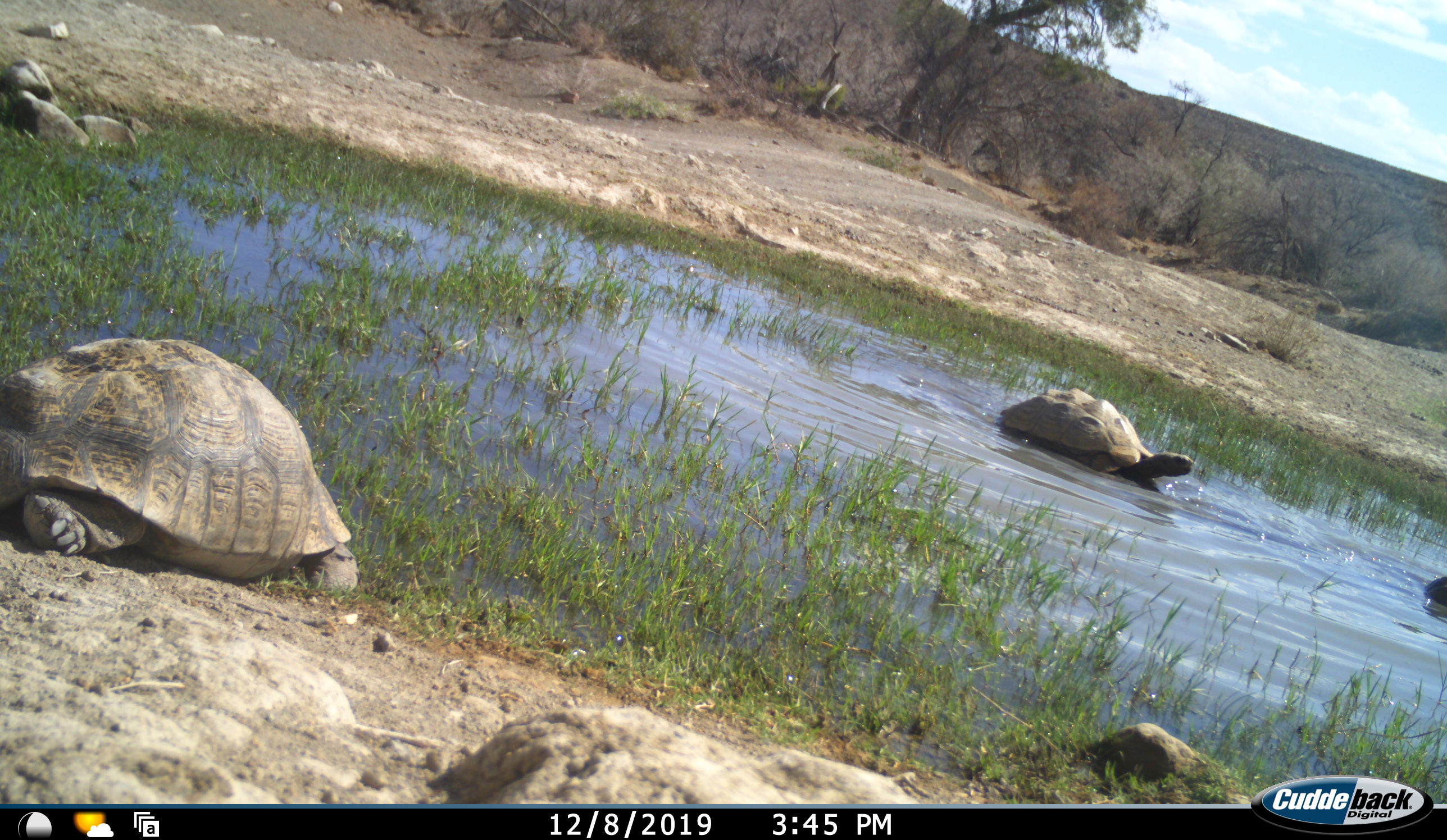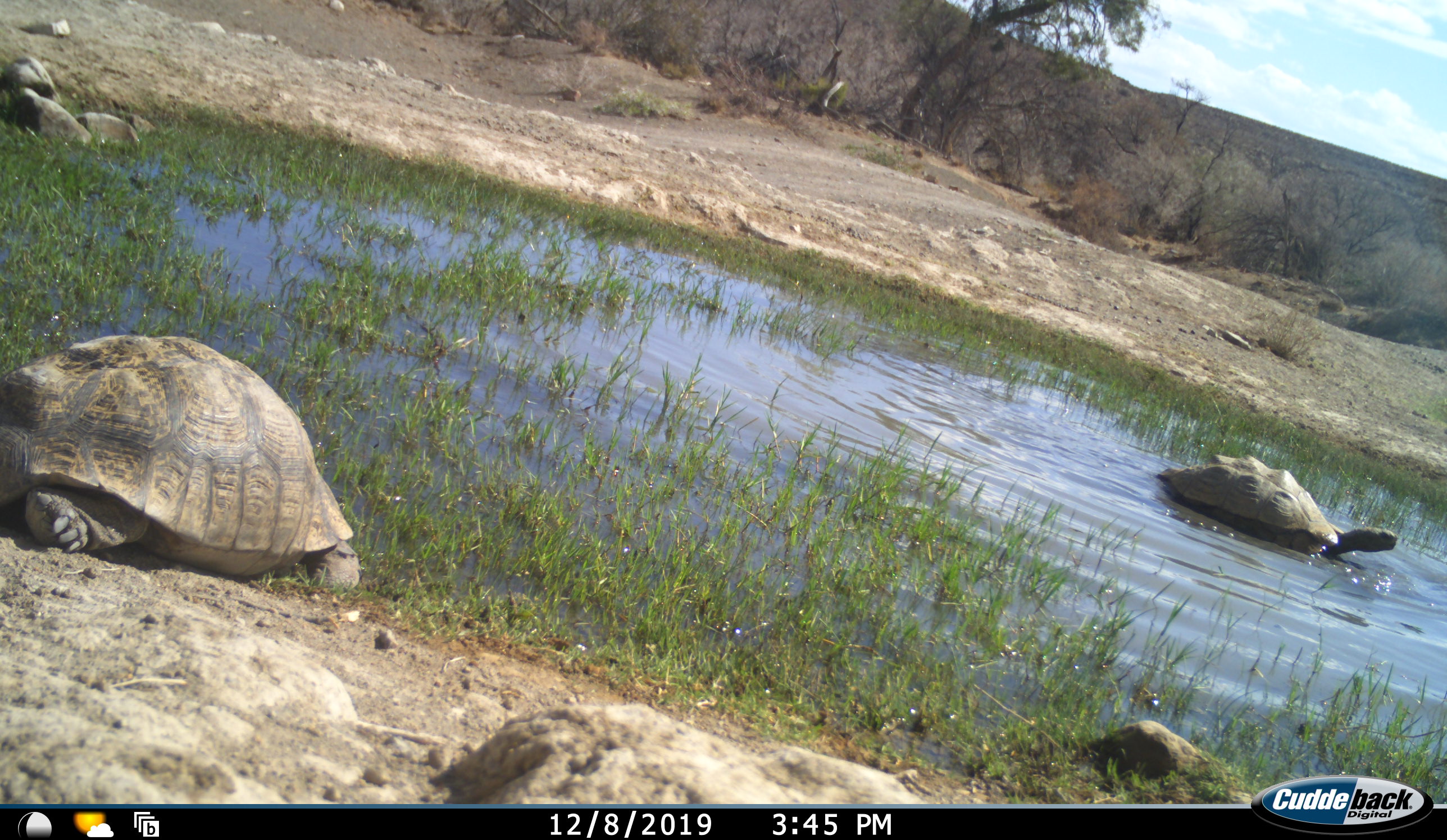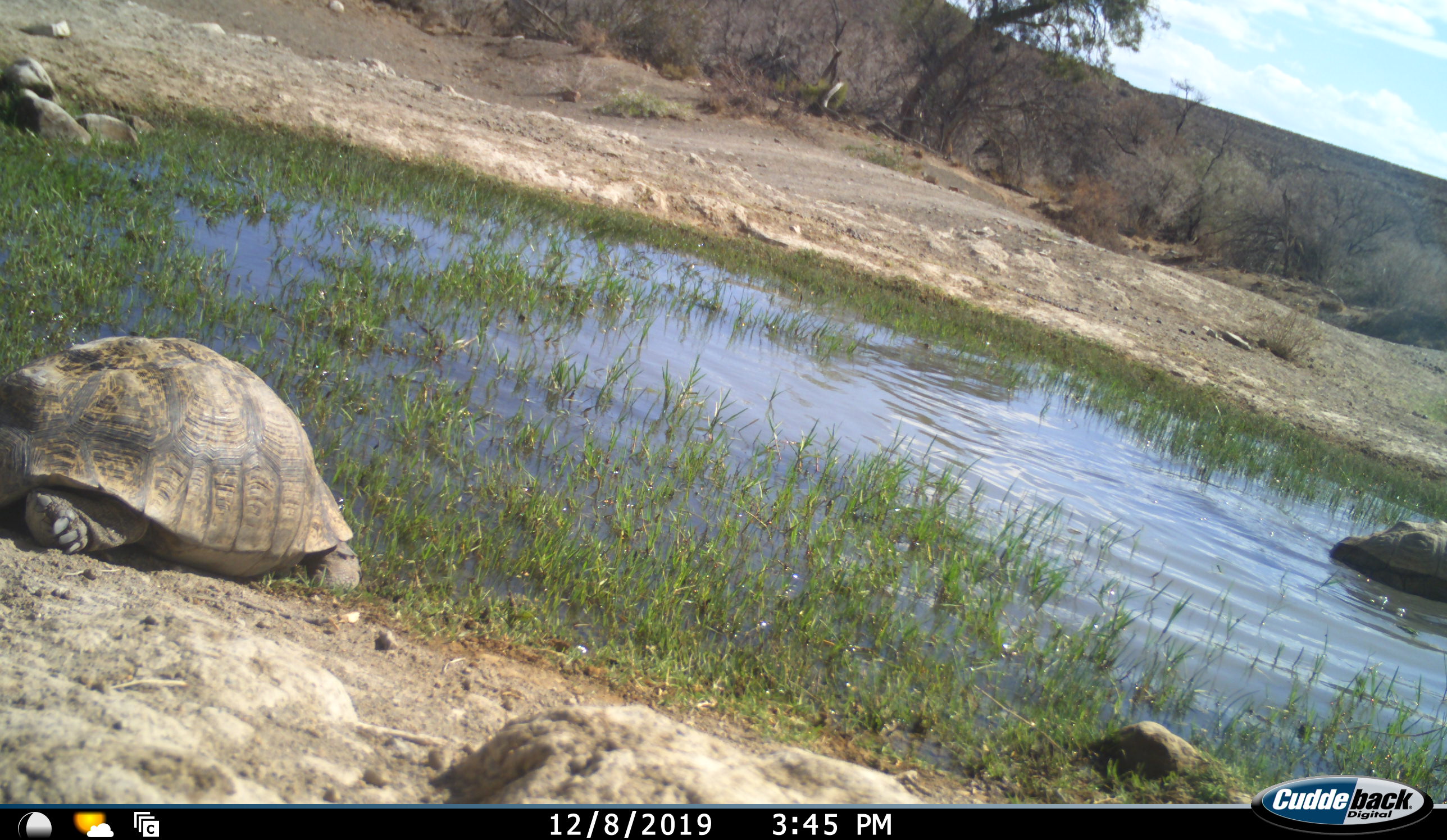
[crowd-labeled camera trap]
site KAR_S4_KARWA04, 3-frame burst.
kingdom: Animalia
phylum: Chordata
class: Reptilia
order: Testudines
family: Testudinidae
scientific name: Testudinidae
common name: tortoise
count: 2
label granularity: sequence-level